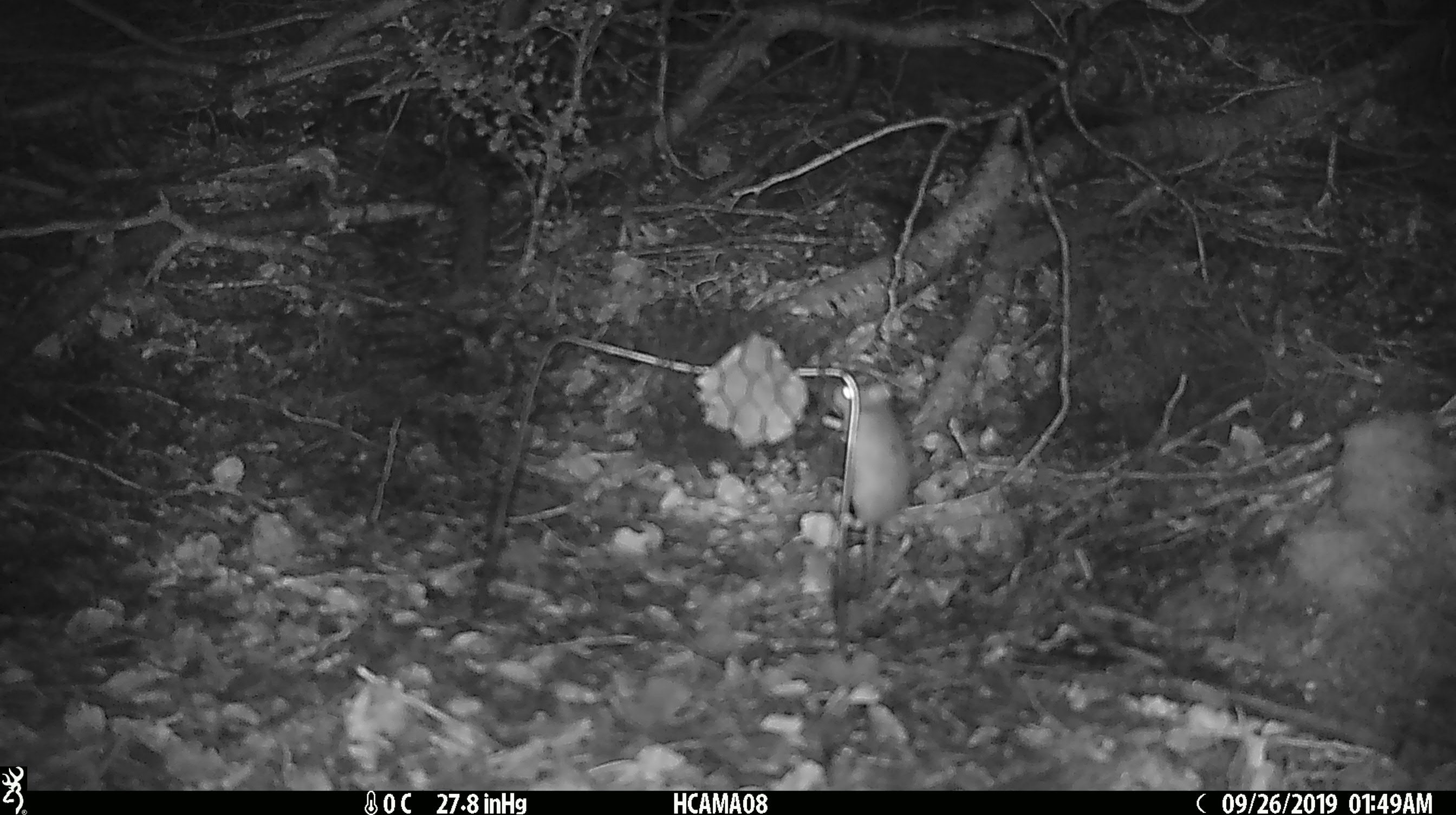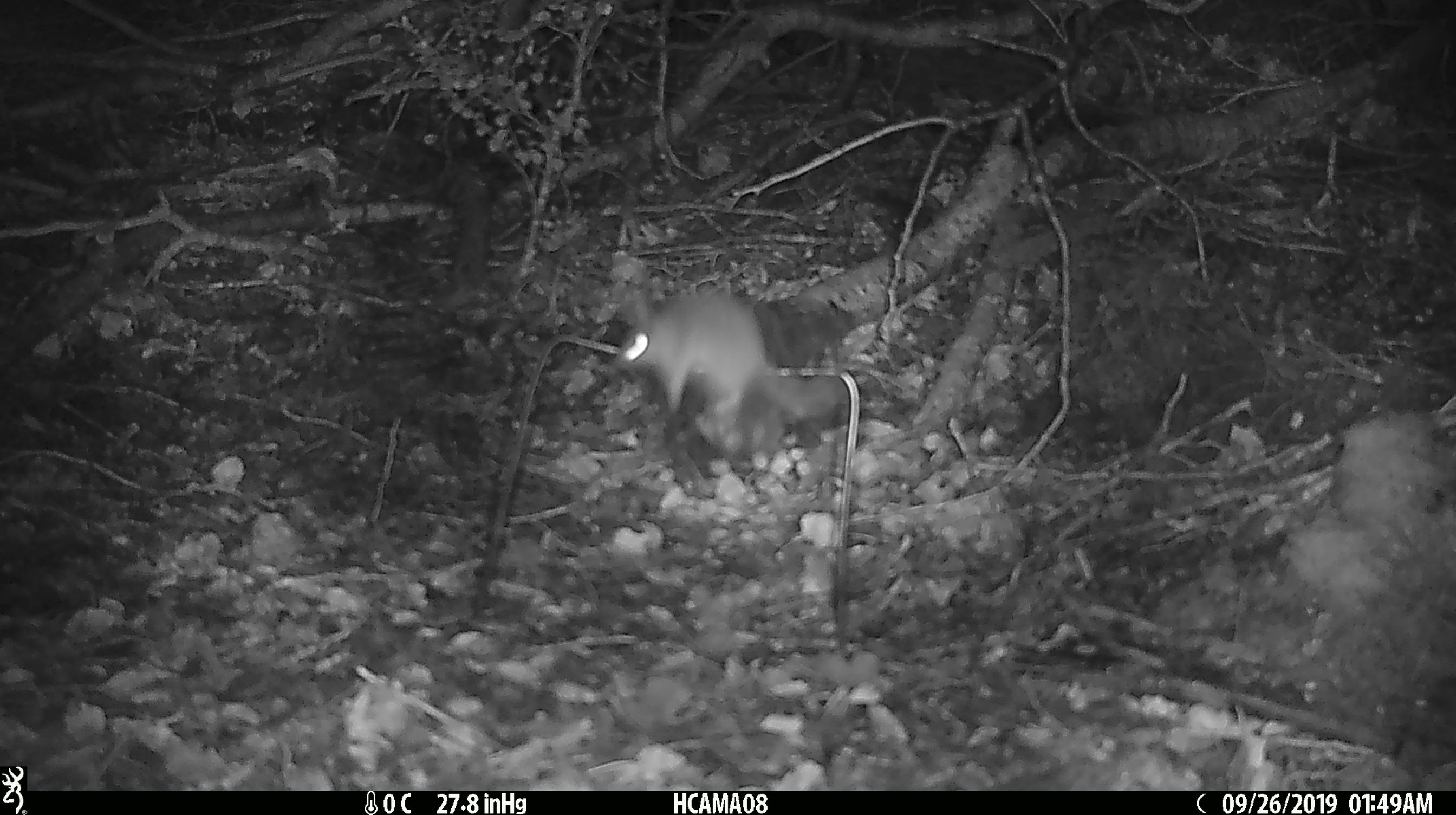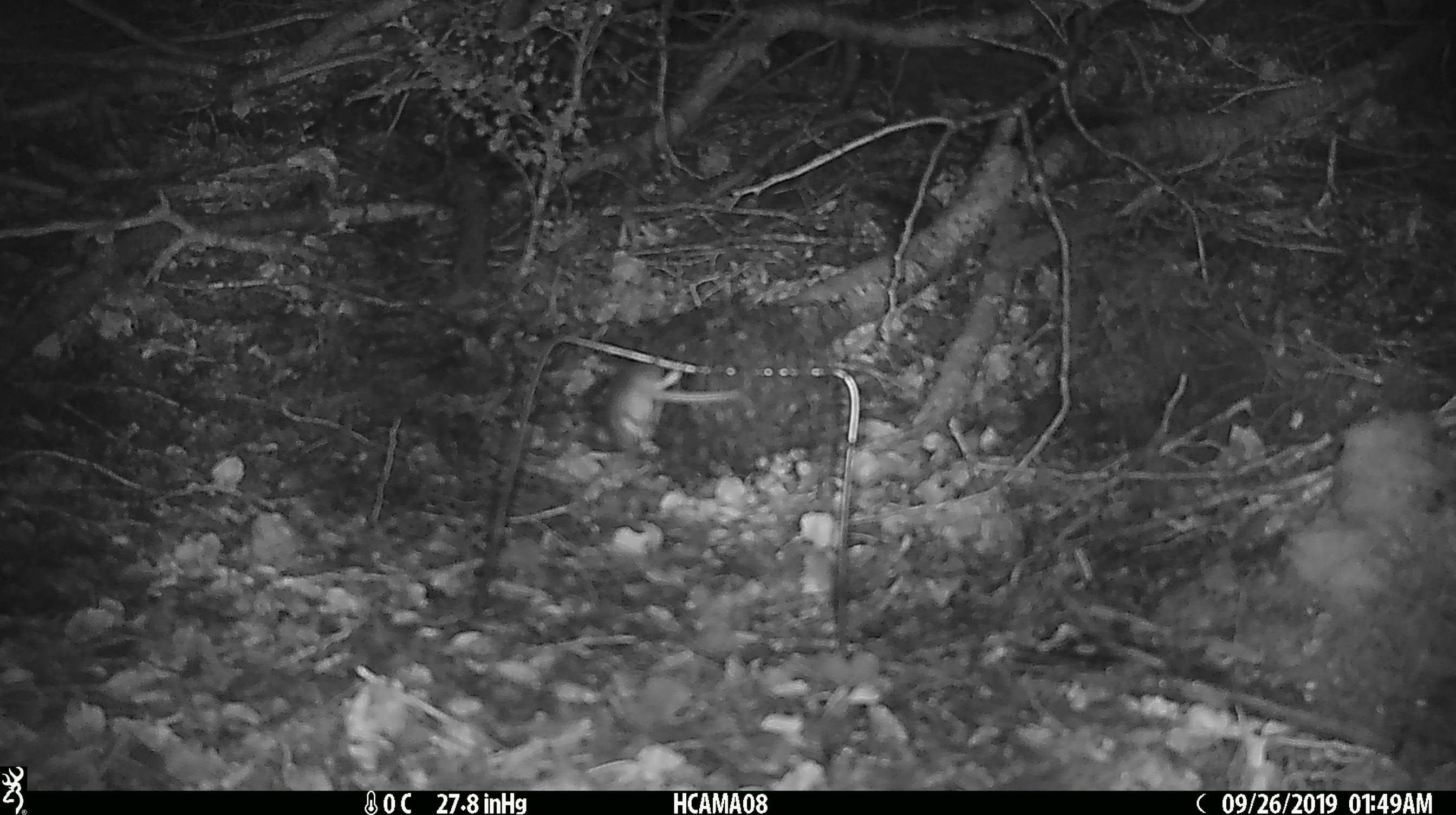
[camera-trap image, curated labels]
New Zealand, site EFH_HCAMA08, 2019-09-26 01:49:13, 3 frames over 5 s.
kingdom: Animalia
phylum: Chordata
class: Mammalia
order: Rodentia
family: Muridae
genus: Mus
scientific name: Mus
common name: mouse